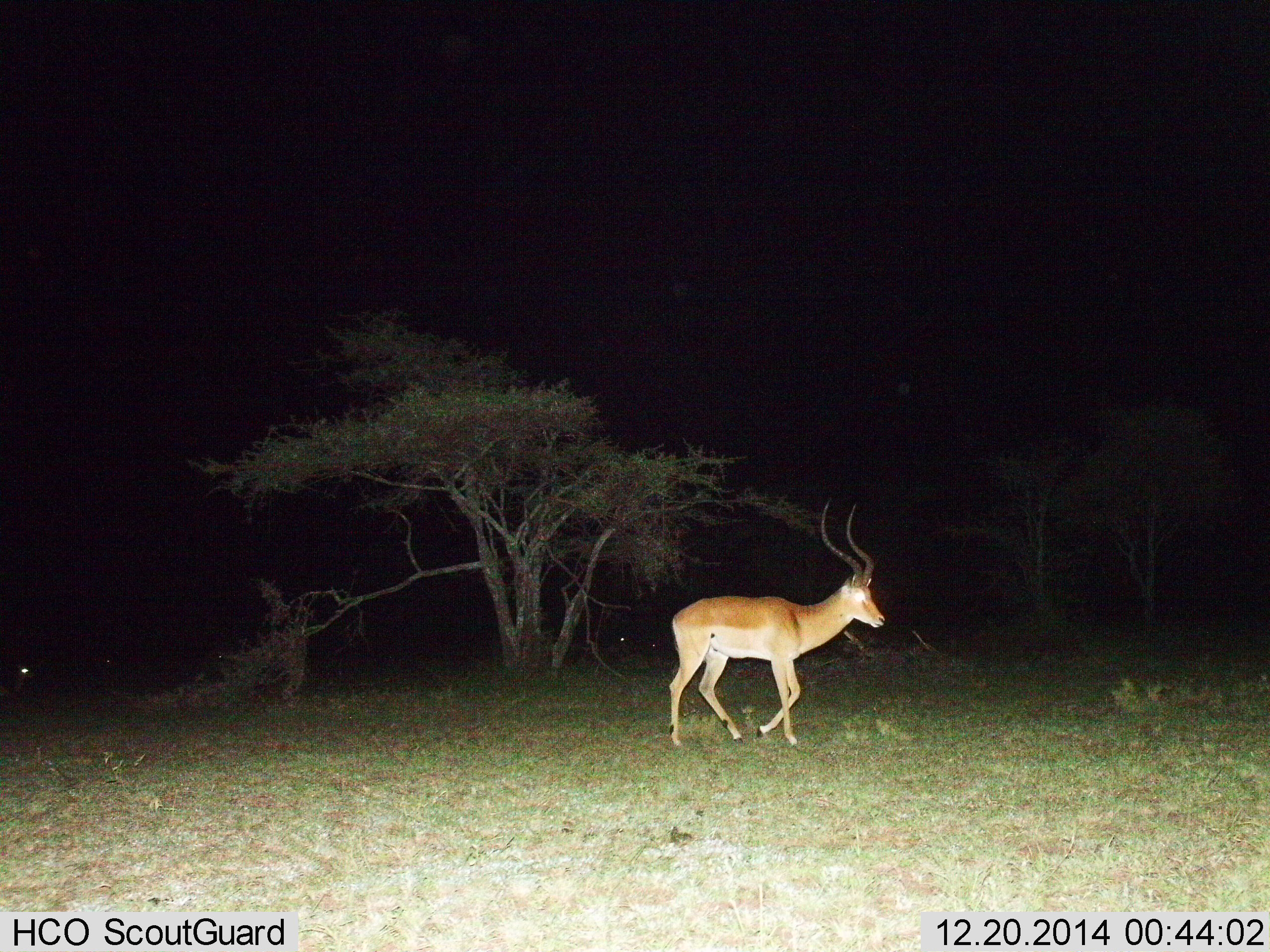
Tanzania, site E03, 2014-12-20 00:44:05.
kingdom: Animalia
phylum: Chordata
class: Mammalia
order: Artiodactyla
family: Bovidae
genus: Aepyceros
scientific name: Aepyceros melampus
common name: impala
Impala (Aepyceros melampus), count 1. Behavior (volunteer vote fractions): standing 0%, resting 10%, moving 100%, interacting 0%. Young present (vote fraction): 0%. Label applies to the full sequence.